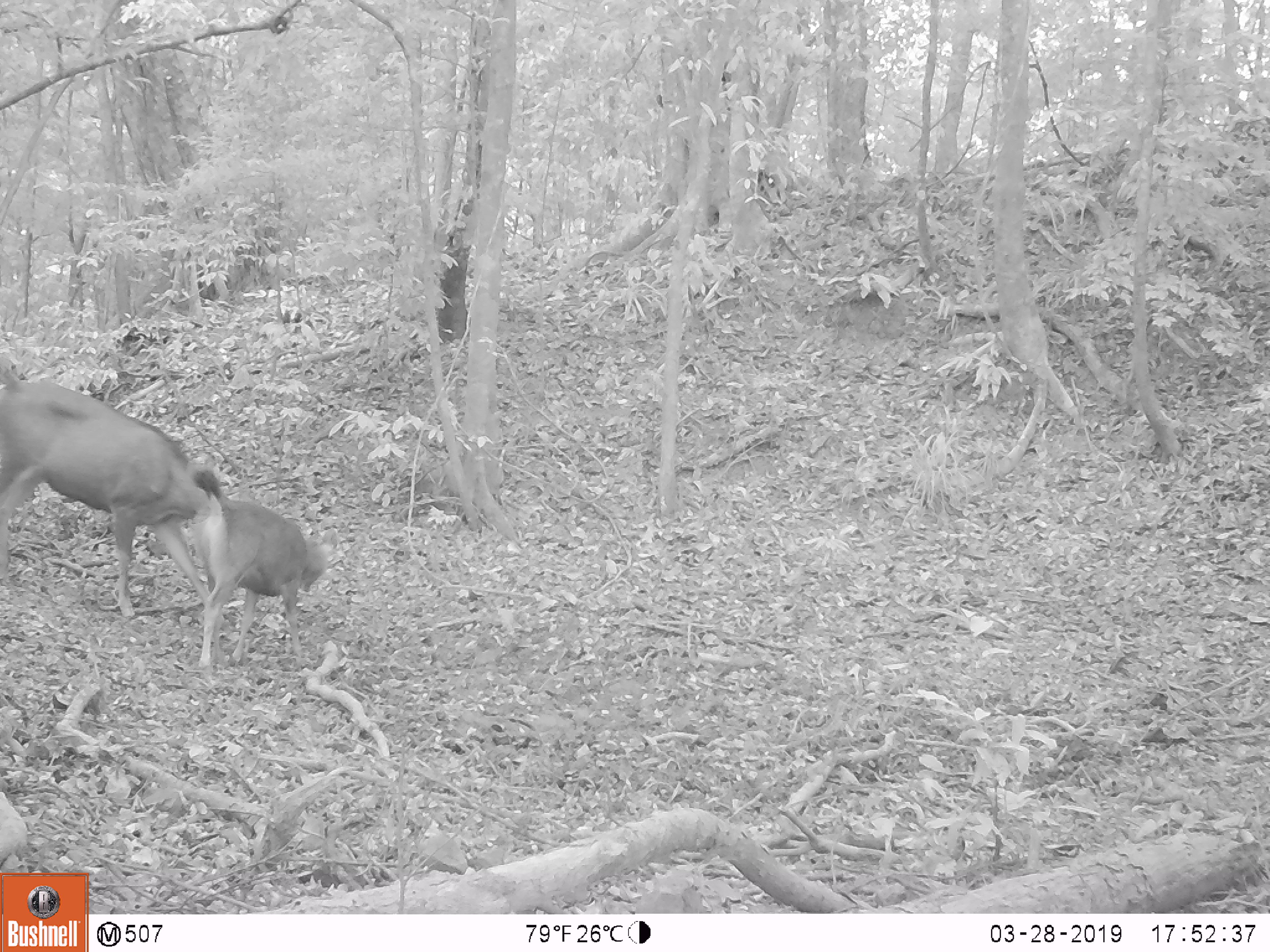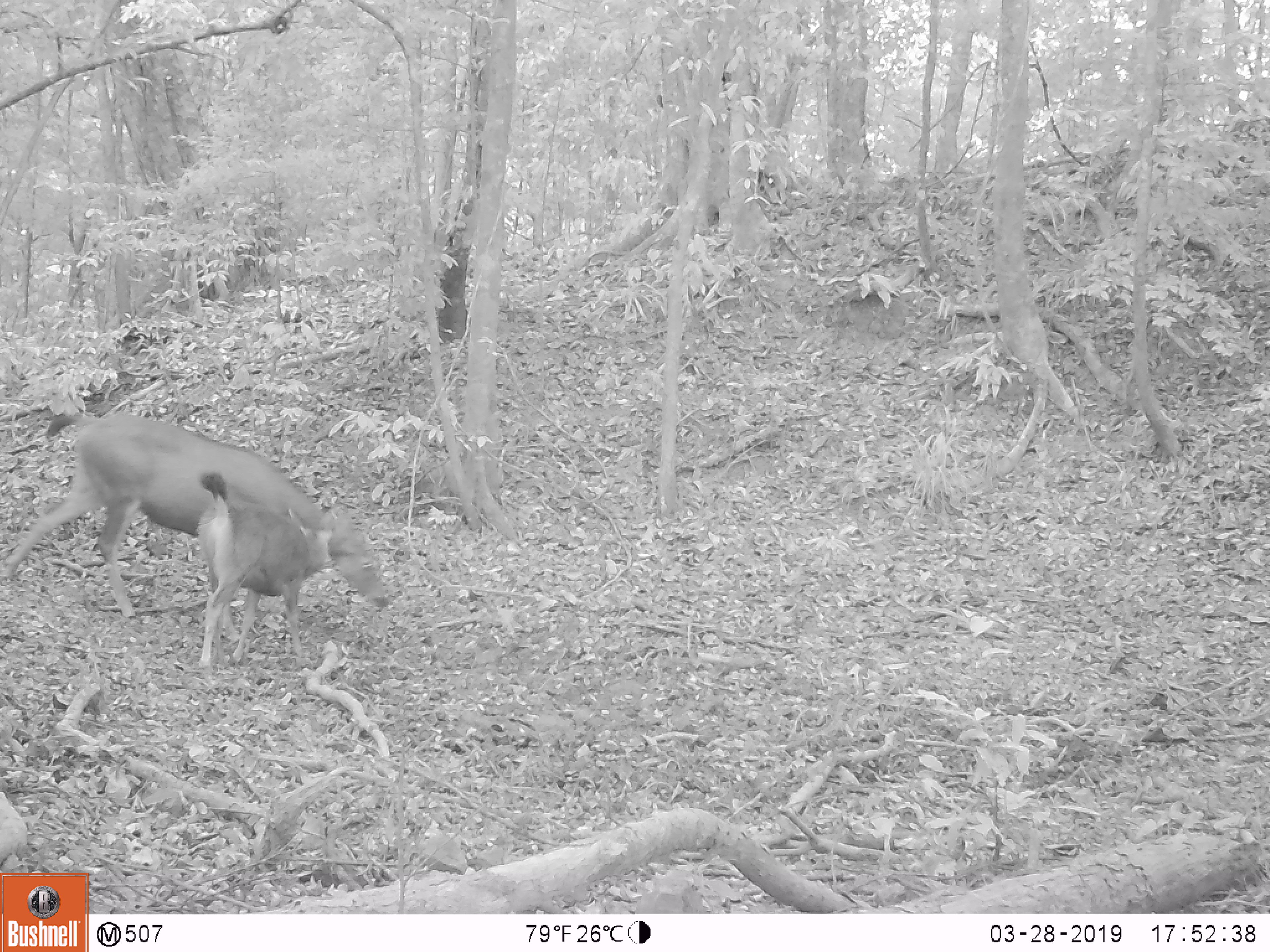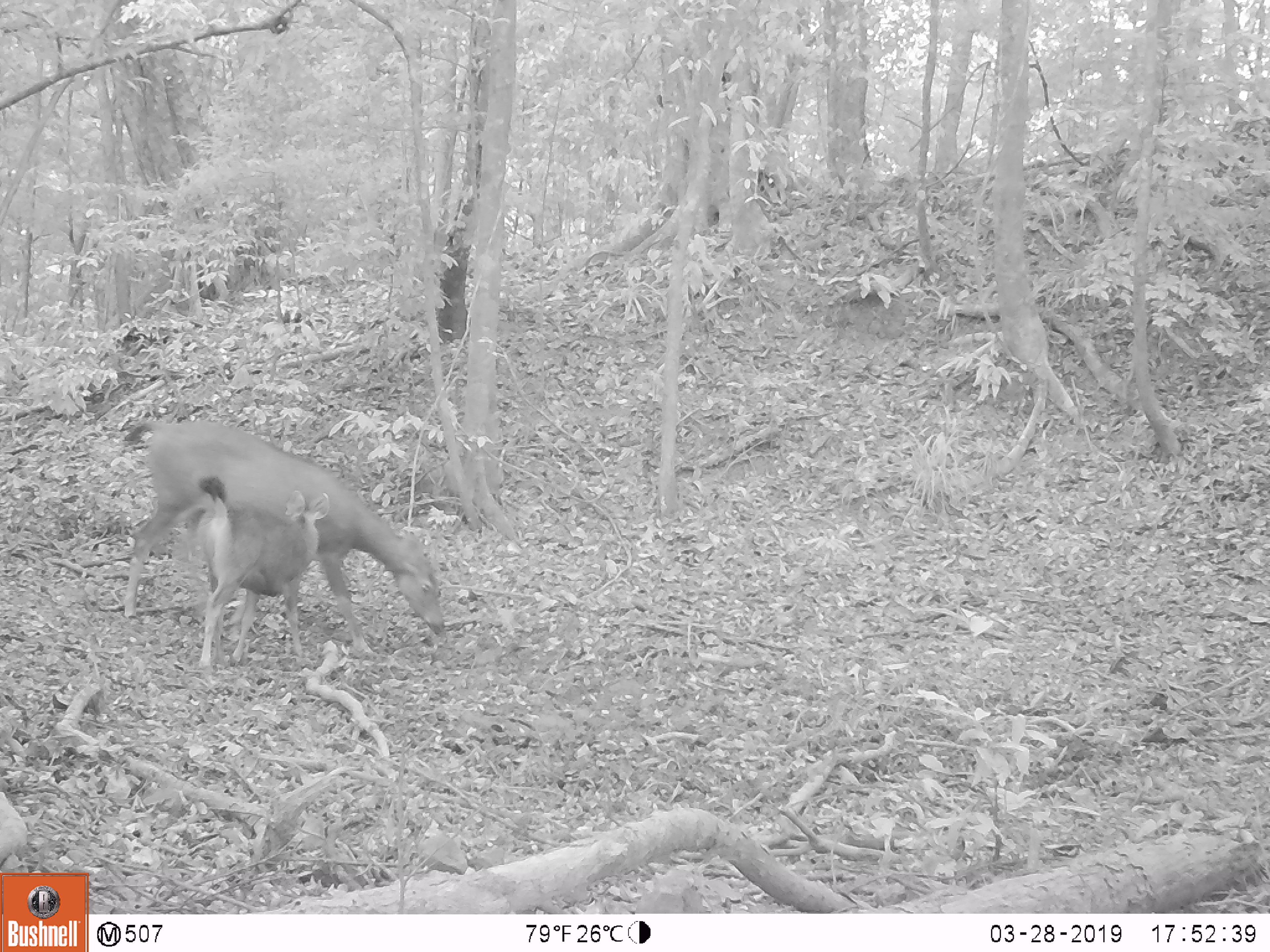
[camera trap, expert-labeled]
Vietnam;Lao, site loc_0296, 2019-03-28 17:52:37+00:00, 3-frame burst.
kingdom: Animalia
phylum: Chordata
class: Mammalia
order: Artiodactyla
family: Cervidae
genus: Rusa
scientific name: Rusa unicolor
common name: sambar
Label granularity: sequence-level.